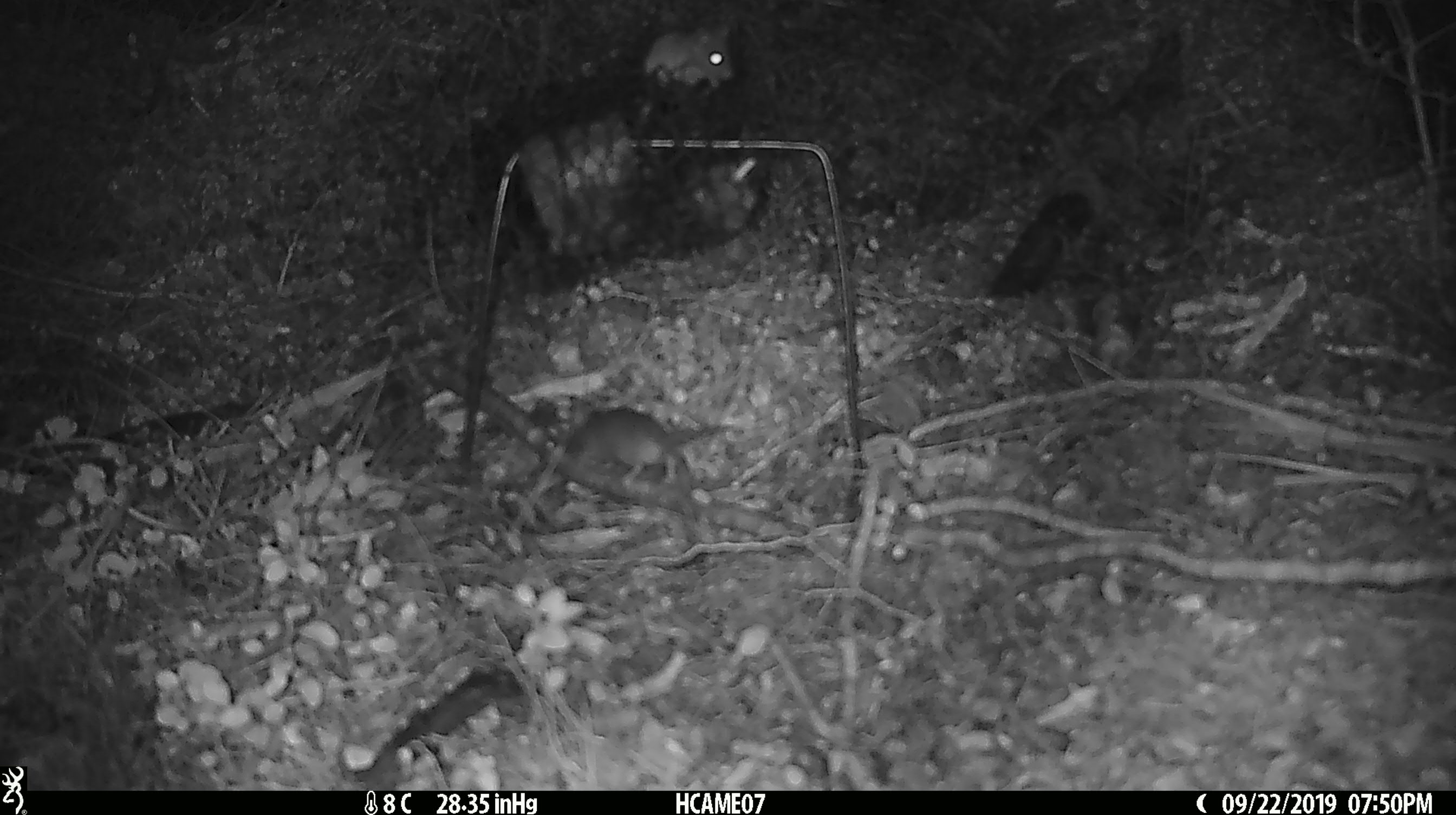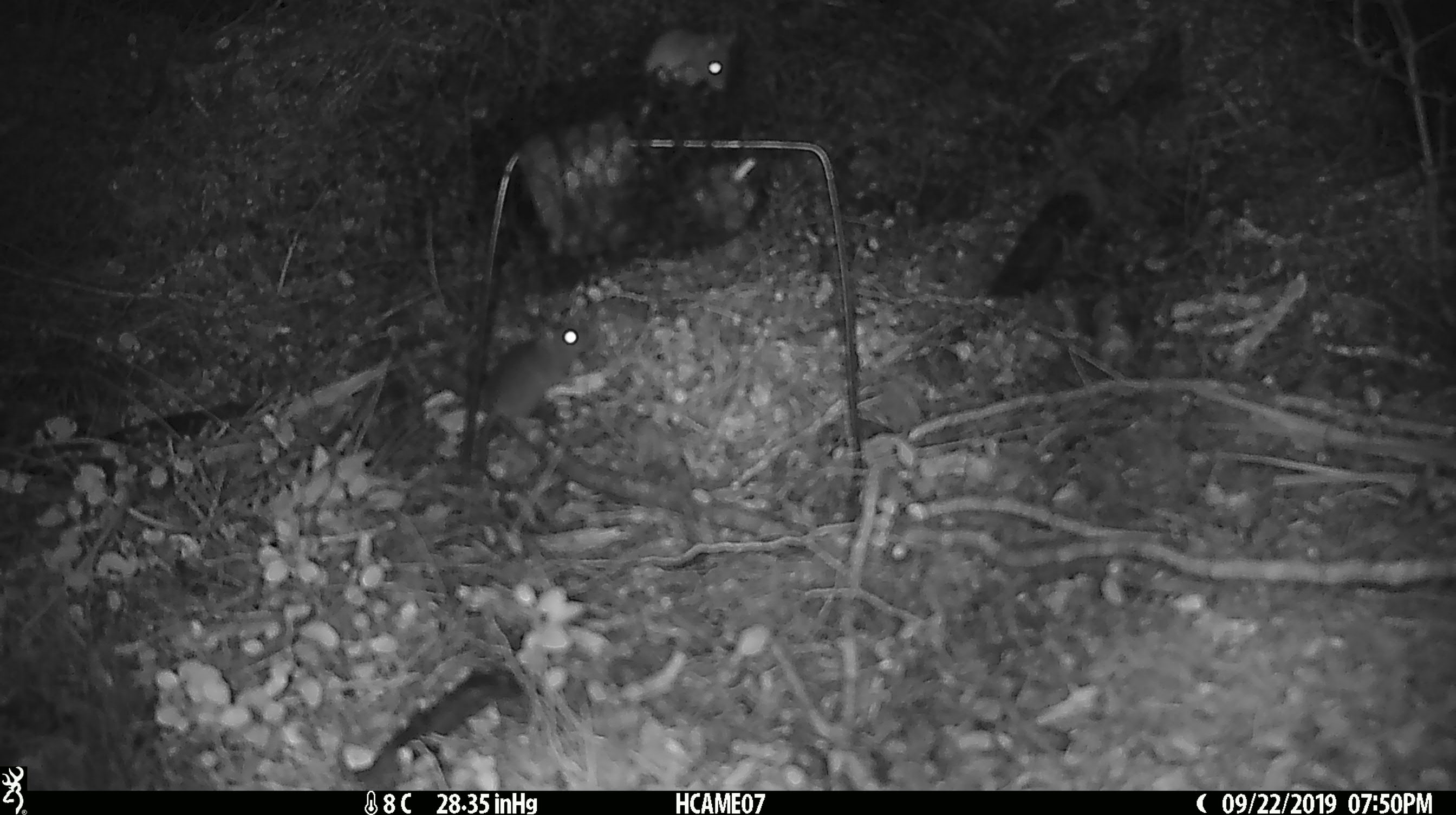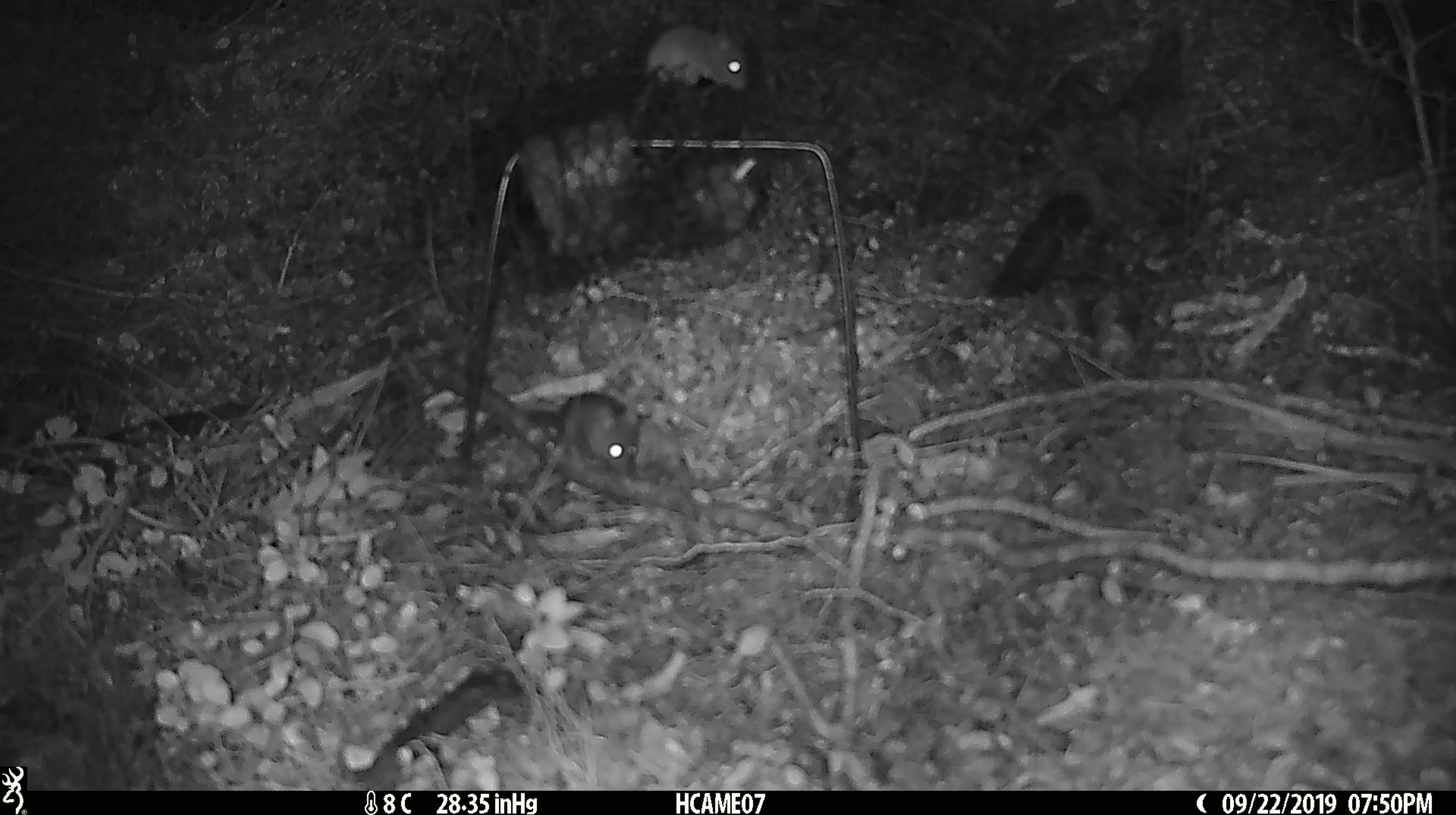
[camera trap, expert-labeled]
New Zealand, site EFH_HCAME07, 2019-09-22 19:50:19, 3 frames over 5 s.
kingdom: Animalia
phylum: Chordata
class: Mammalia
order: Rodentia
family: Muridae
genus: Mus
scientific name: Mus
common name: mouse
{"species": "mouse (Mus)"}